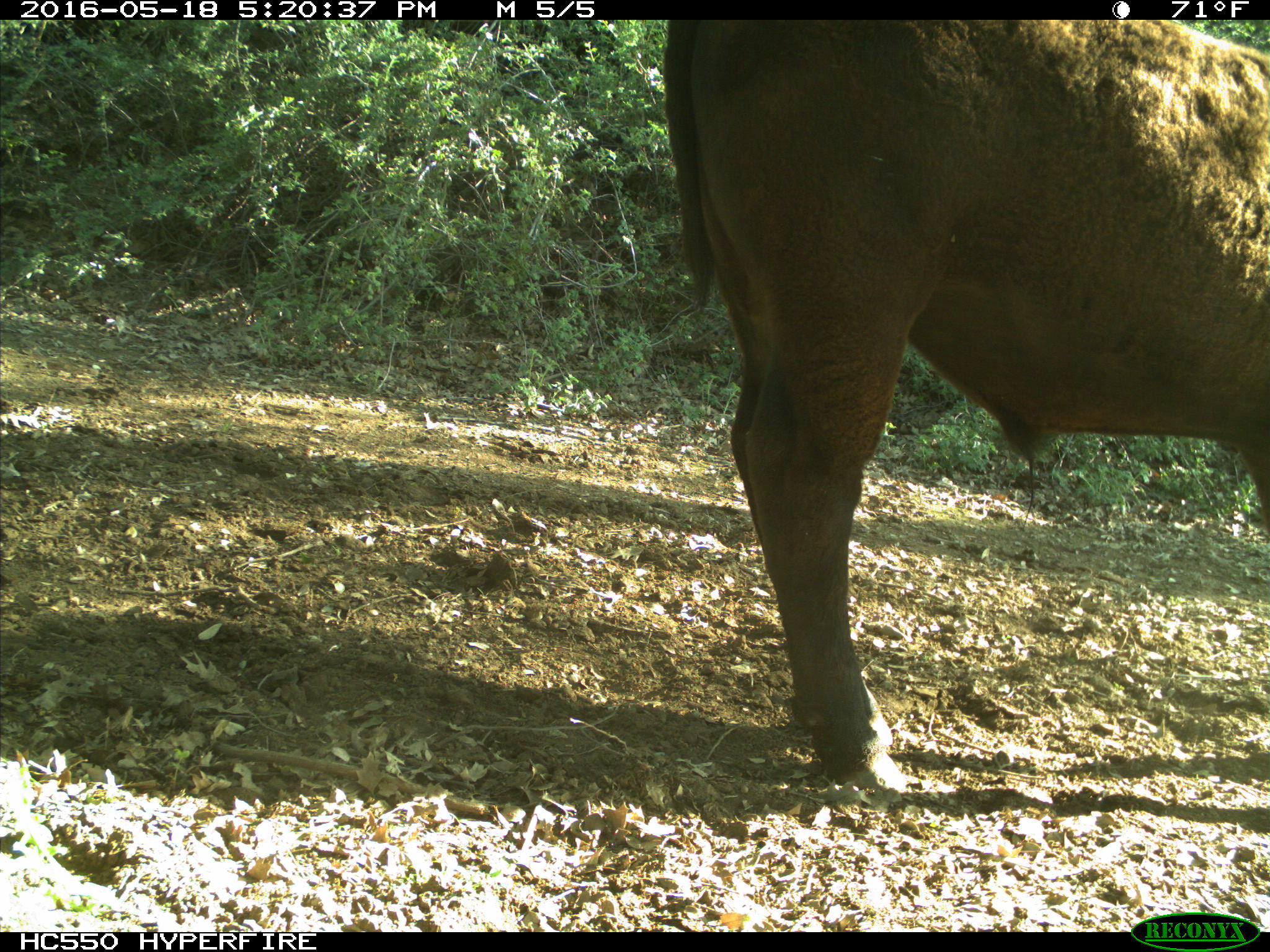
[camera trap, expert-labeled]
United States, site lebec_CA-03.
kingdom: Animalia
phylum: Chordata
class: Mammalia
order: Artiodactyla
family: Bovidae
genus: Bos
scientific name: Bos taurus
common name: domestic cow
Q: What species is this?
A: Bos taurus (domestic cow).